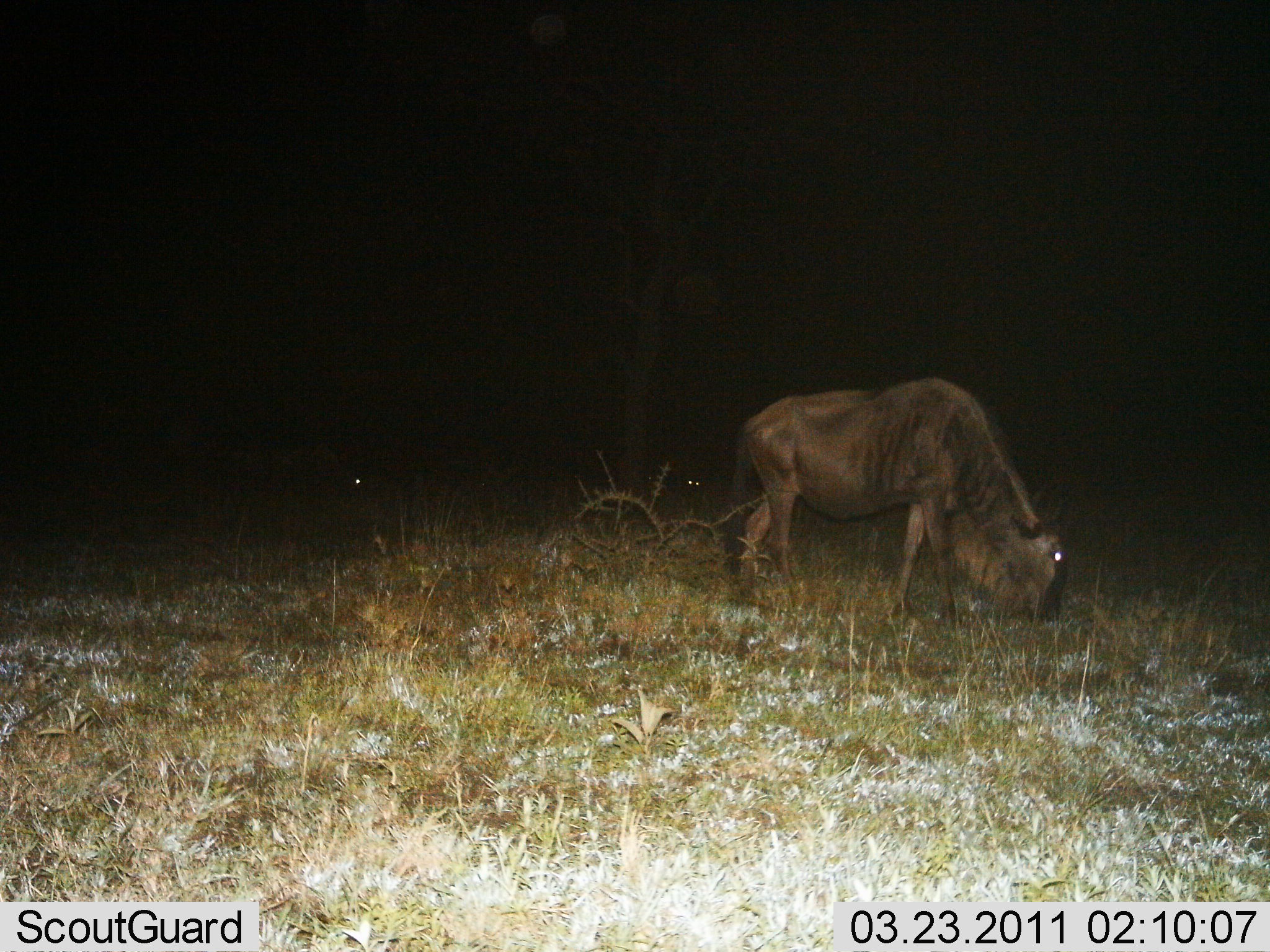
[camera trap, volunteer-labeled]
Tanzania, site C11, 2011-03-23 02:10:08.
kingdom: Animalia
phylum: Chordata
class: Mammalia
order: Artiodactyla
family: Bovidae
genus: Connochaetes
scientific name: Connochaetes taurinus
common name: blue wildebeest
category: wildebeest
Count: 1.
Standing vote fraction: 10%.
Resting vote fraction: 0%.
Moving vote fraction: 0%.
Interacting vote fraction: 0%.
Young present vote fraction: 0%.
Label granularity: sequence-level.